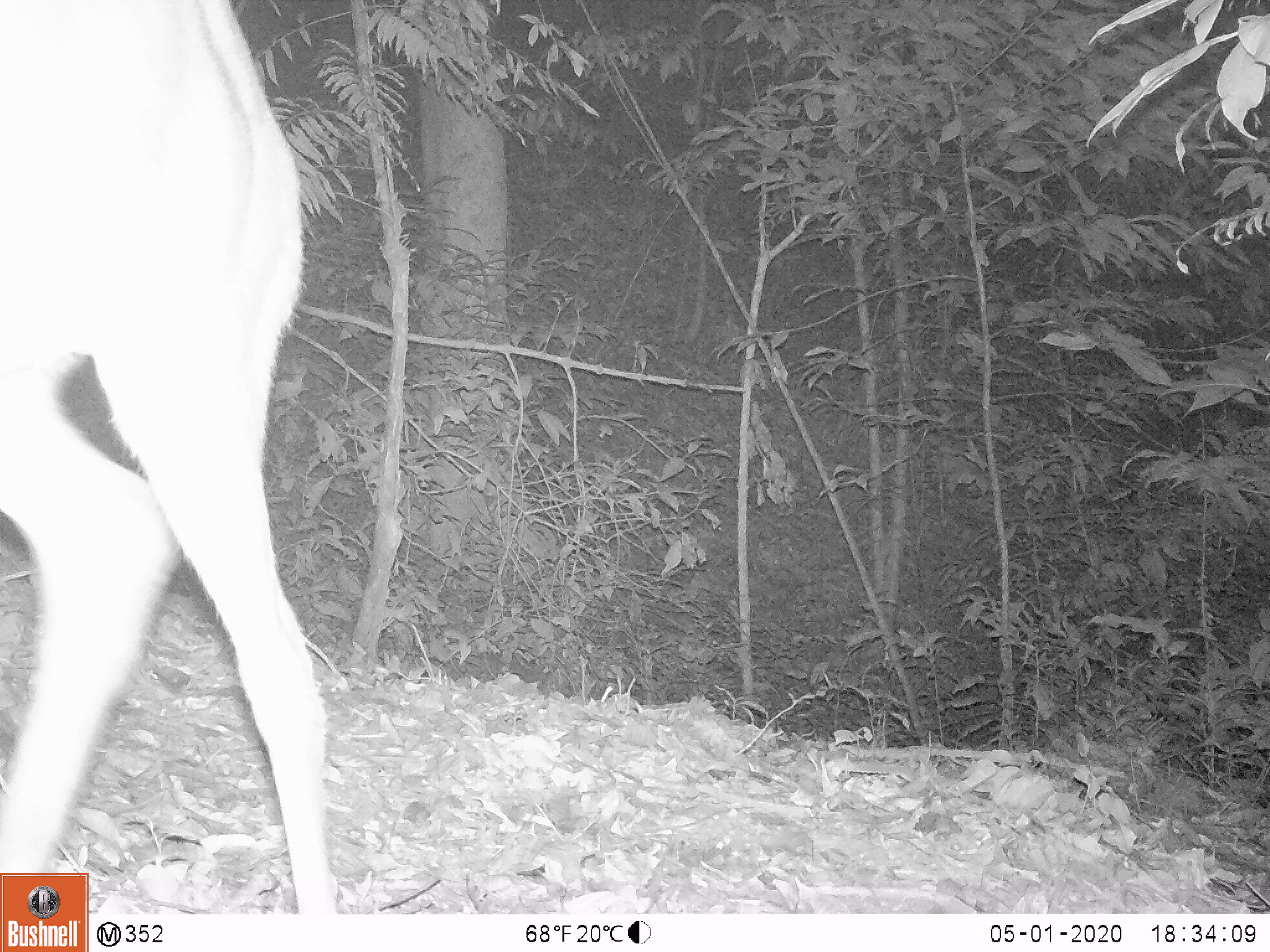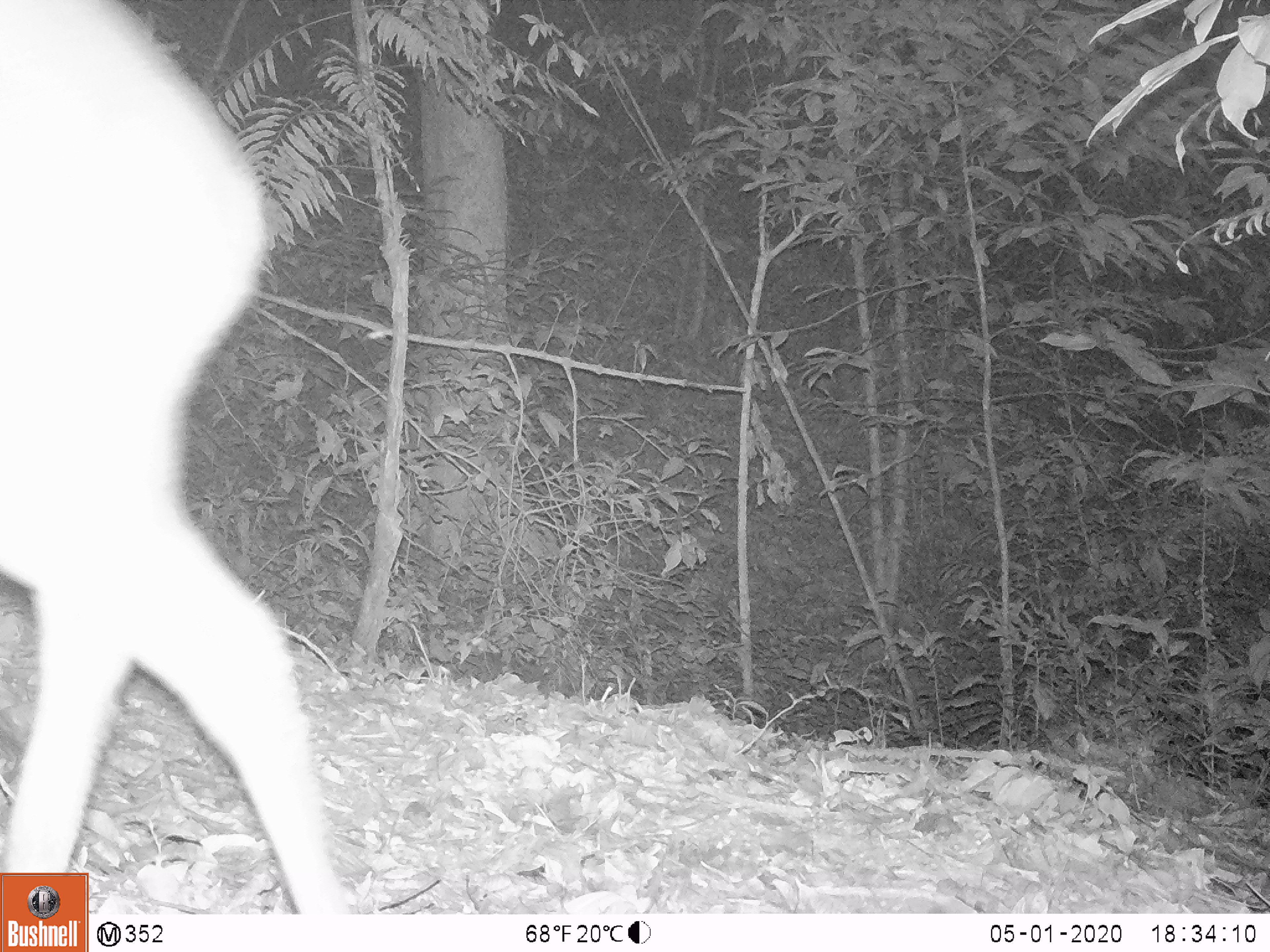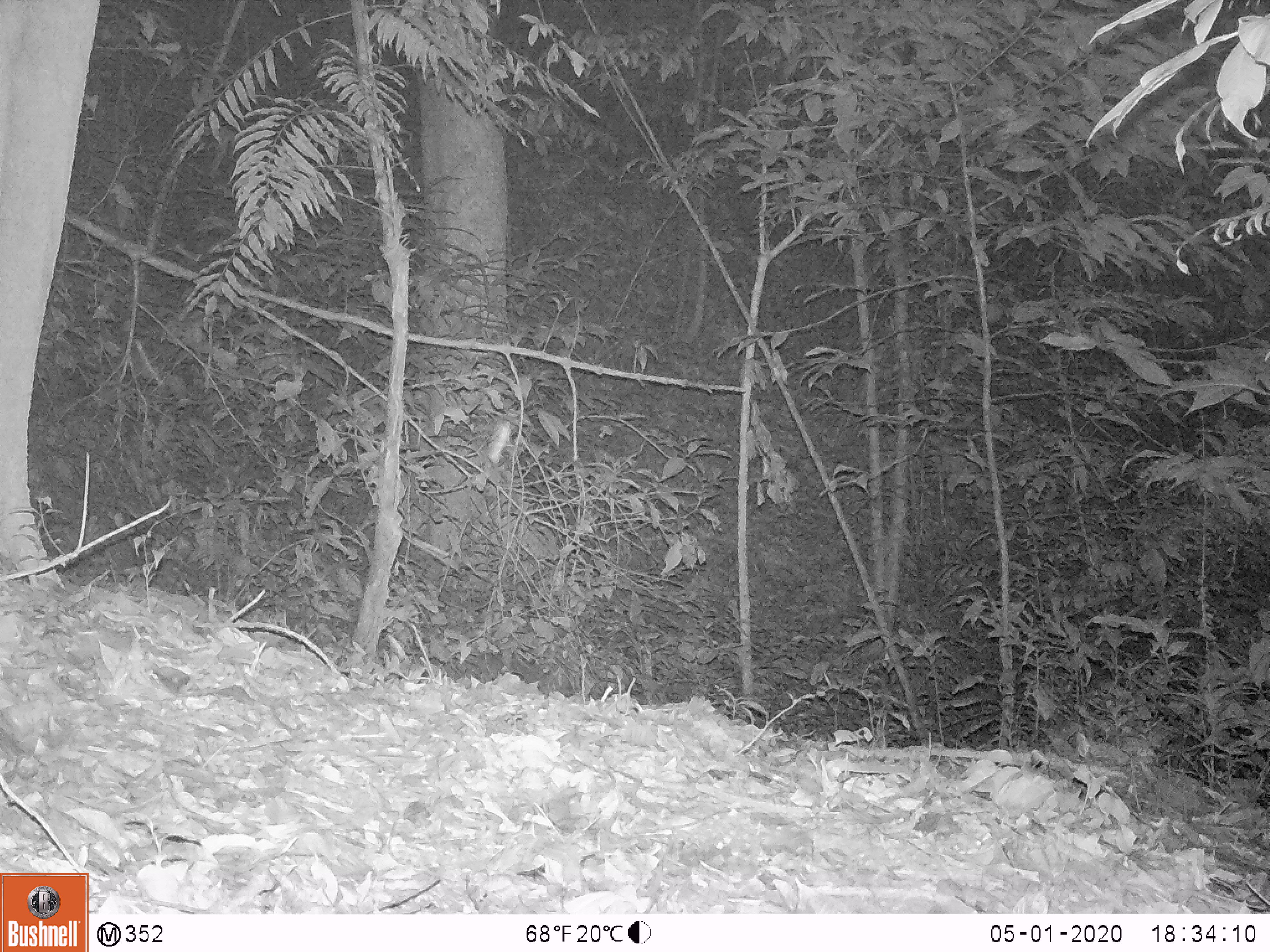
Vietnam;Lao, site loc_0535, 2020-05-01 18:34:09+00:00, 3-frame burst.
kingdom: Animalia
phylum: Chordata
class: Mammalia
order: Artiodactyla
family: Cervidae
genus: Muntiacus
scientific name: Muntiacus vuquangensis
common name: large-antlered muntjac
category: large antlered muntjac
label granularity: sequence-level